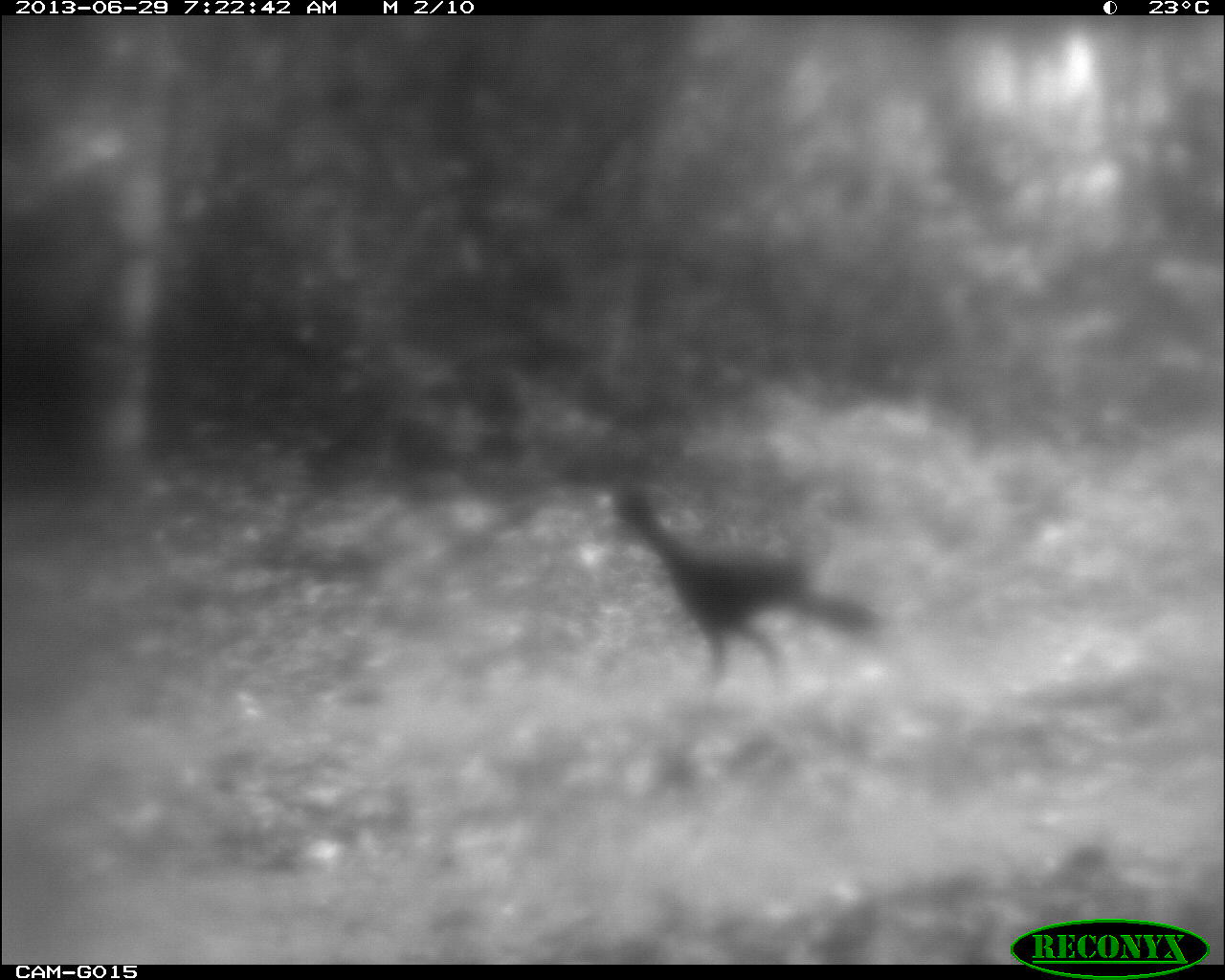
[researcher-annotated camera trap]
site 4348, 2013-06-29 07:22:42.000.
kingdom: Animalia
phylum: Chordata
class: Aves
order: Galliformes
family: Cracidae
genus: Crax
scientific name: Crax rubra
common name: great curassow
Crax rubra (great curassow), count 1, sex male.